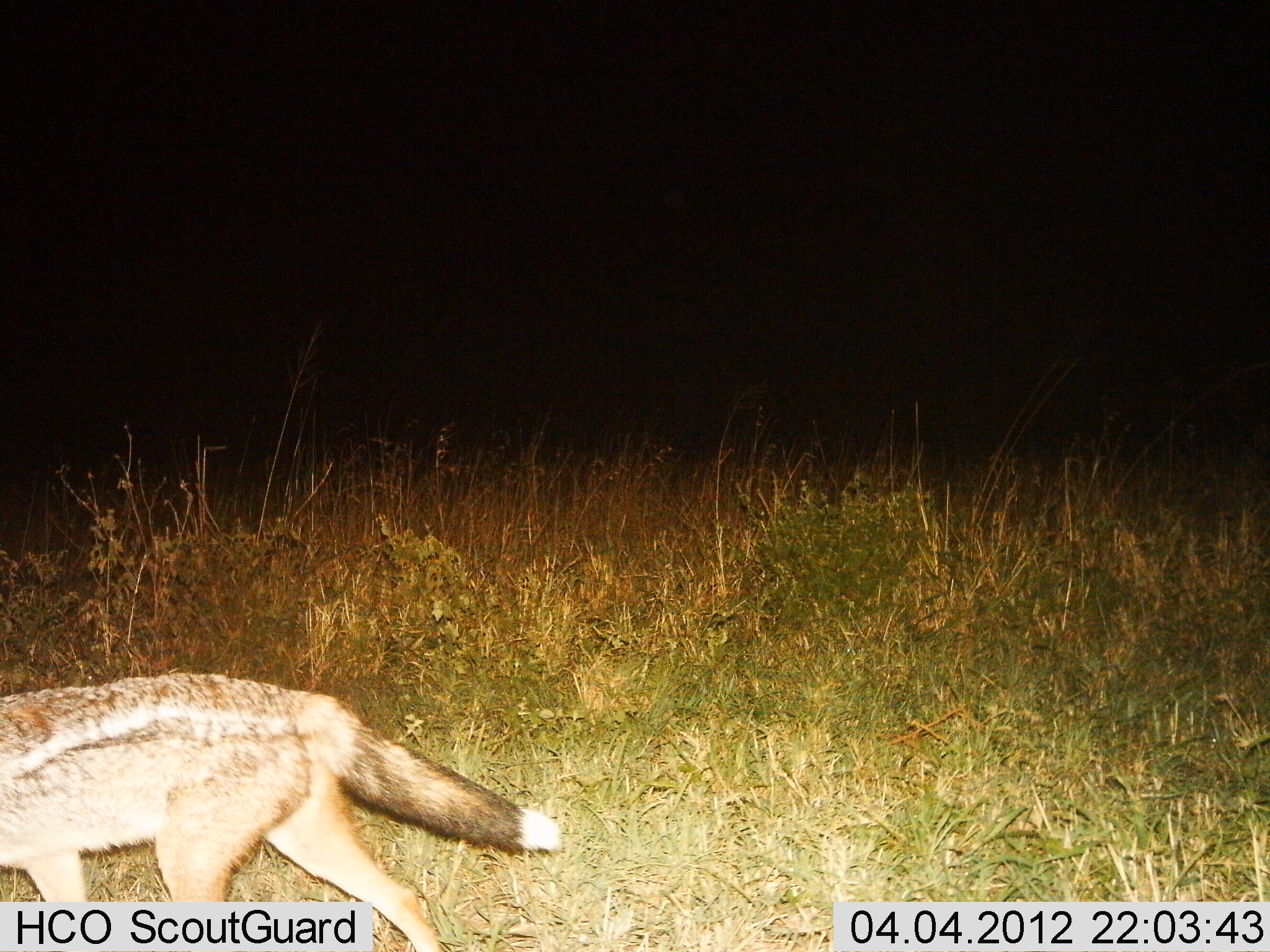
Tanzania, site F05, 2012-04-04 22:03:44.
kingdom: Animalia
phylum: Chordata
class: Mammalia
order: Carnivora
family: Canidae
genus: Lupulella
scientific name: Lupulella mesomelas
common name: black-backed jackal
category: jackal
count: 1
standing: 7%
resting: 0%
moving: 93%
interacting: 0%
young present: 0%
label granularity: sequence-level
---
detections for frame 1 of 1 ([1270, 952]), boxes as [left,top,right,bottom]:
animal: [0,672,564,952]